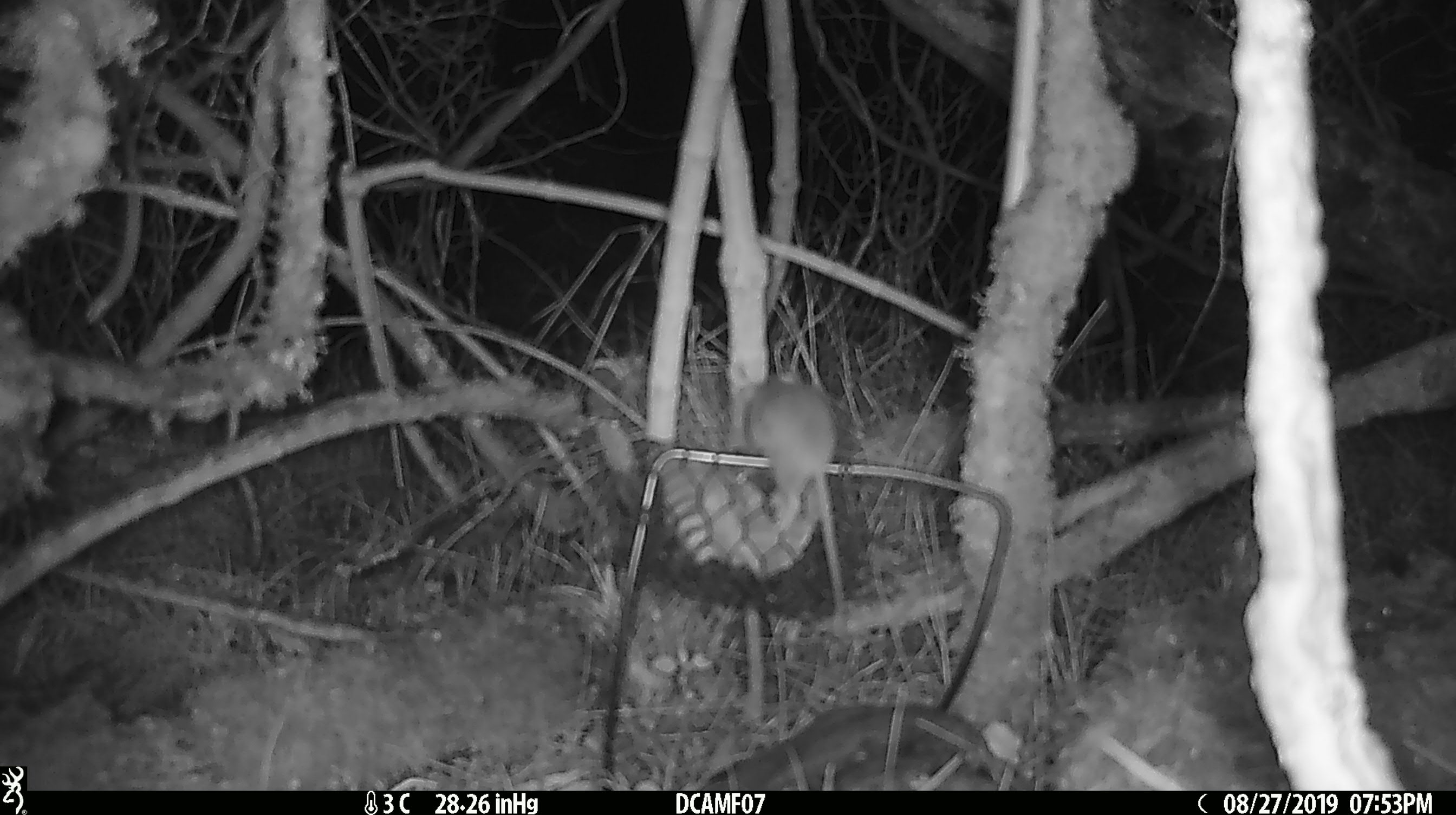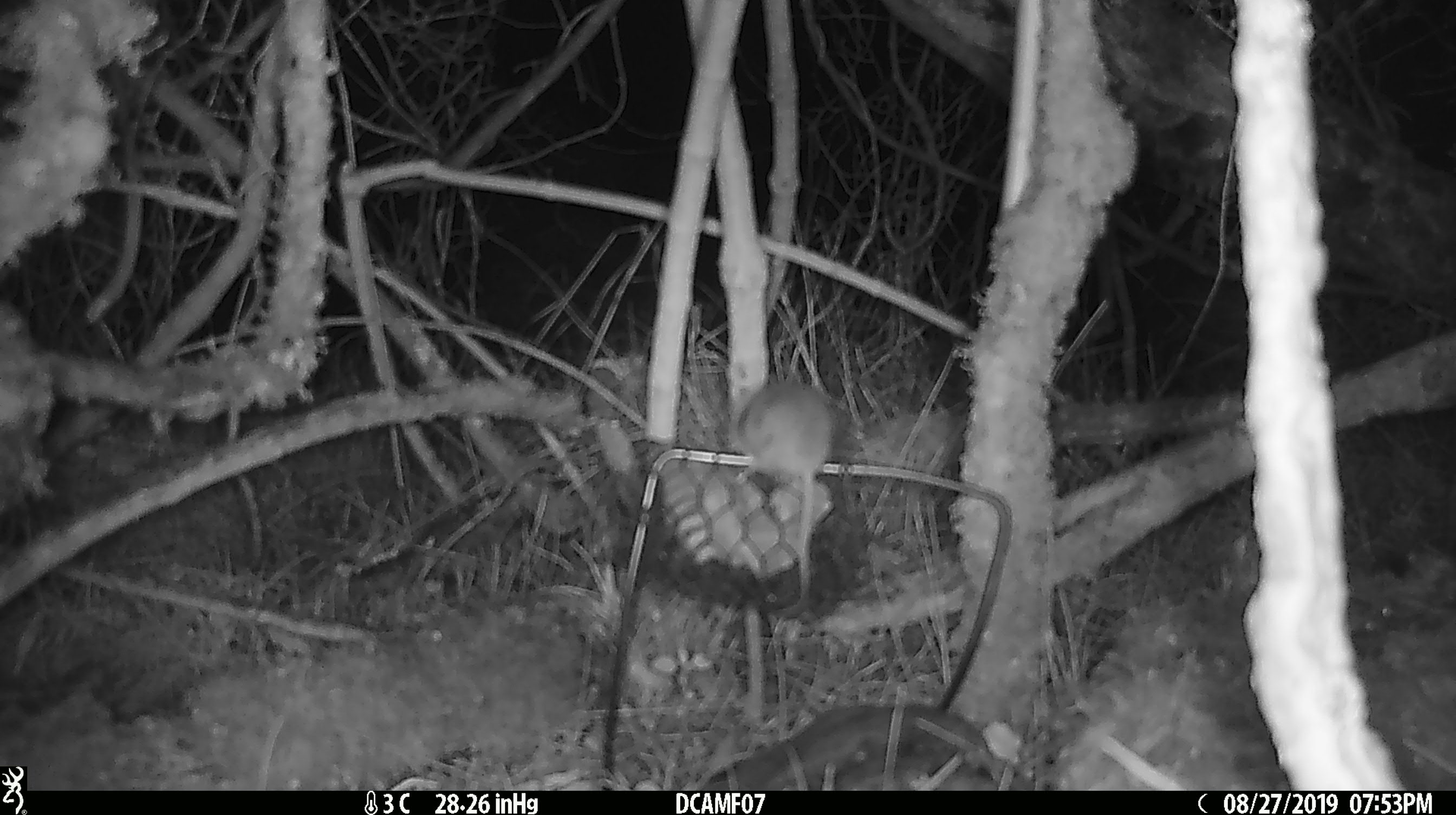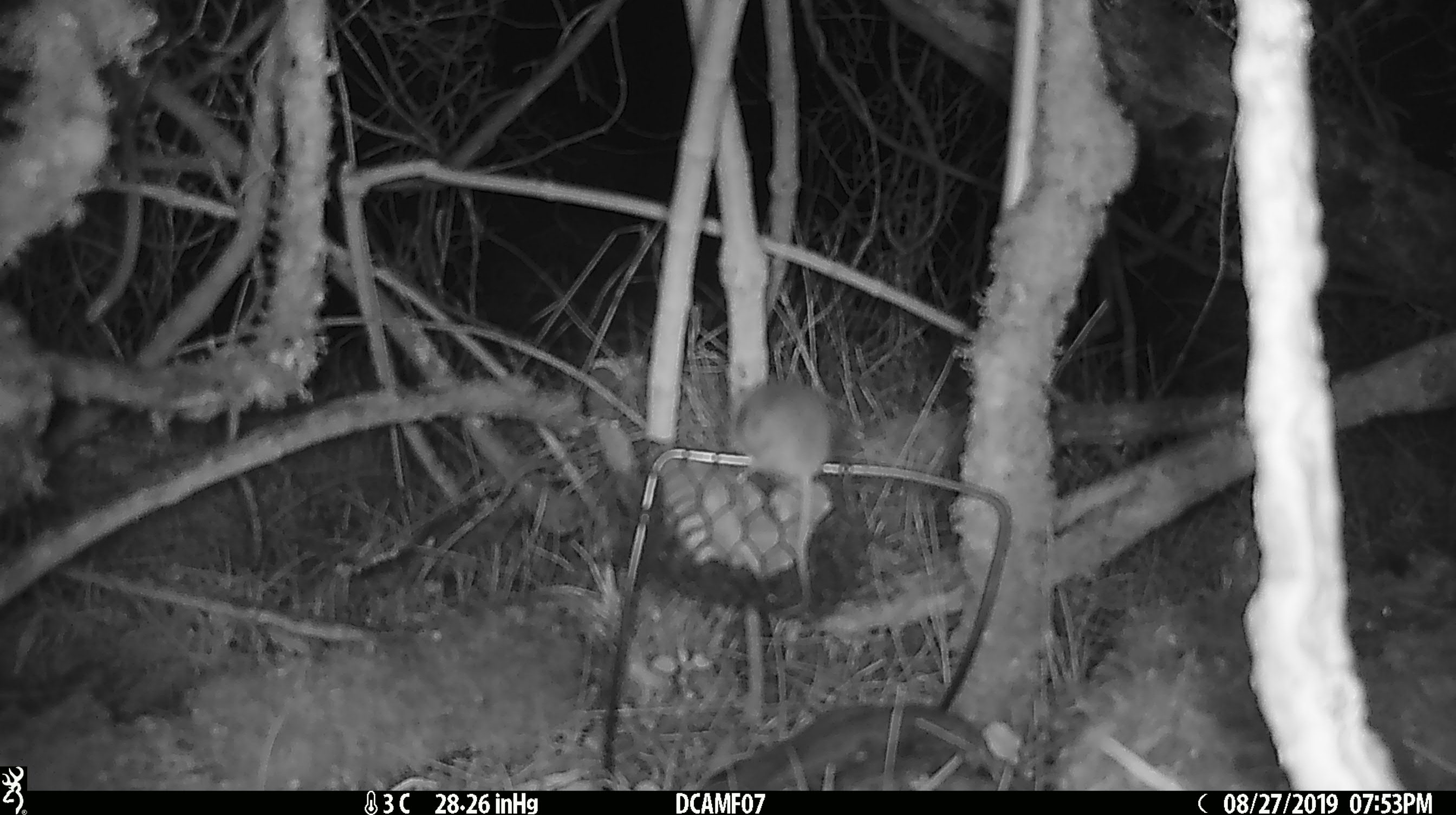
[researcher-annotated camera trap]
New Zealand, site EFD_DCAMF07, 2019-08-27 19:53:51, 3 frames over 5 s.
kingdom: Animalia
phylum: Chordata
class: Mammalia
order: Rodentia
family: Muridae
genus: Mus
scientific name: Mus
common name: mouse